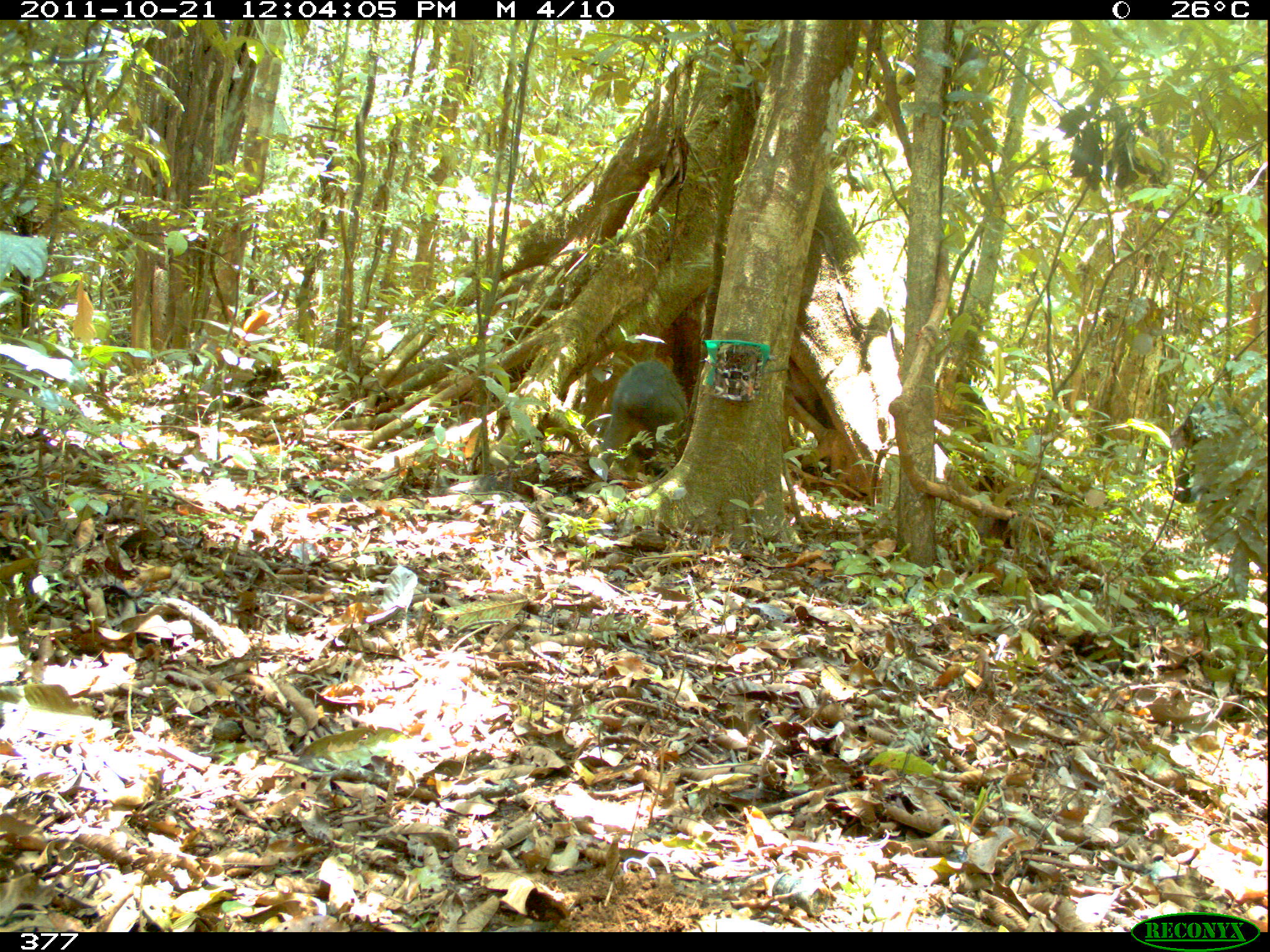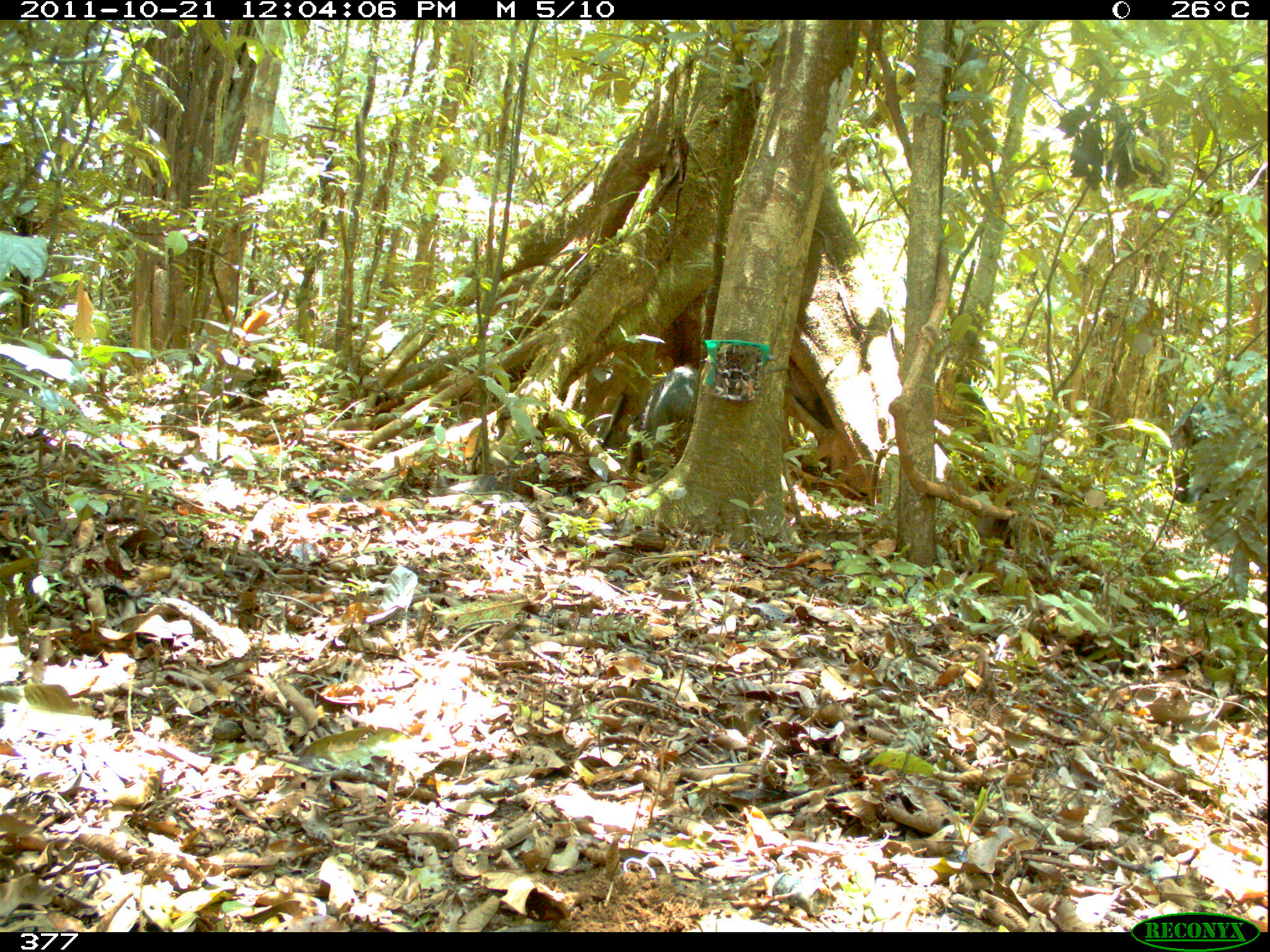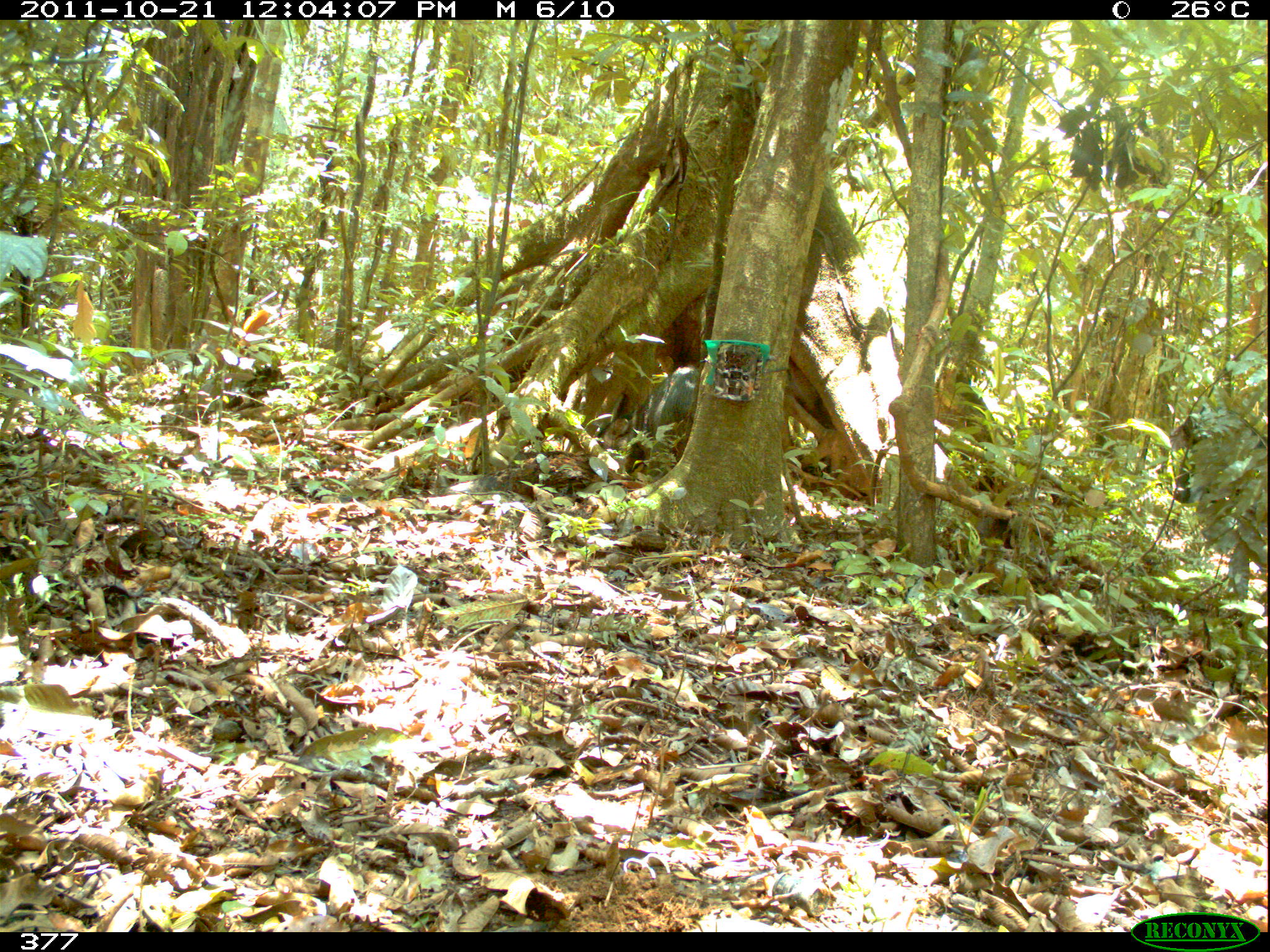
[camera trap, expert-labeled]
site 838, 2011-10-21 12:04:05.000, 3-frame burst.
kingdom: Animalia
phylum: Chordata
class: Mammalia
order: Artiodactyla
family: Tayassuidae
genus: Tayassu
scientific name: Tayassu pecari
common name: white-lipped peccary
Tayassu pecari (white-lipped peccary).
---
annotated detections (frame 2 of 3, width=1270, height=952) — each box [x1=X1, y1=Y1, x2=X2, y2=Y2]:
tayassu pecari: [x1=1167, y1=401, x2=1263, y2=503]; [x1=625, y1=364, x2=700, y2=481]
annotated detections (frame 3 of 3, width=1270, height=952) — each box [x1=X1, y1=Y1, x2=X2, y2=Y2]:
tayassu pecari: [x1=597, y1=366, x2=699, y2=450]